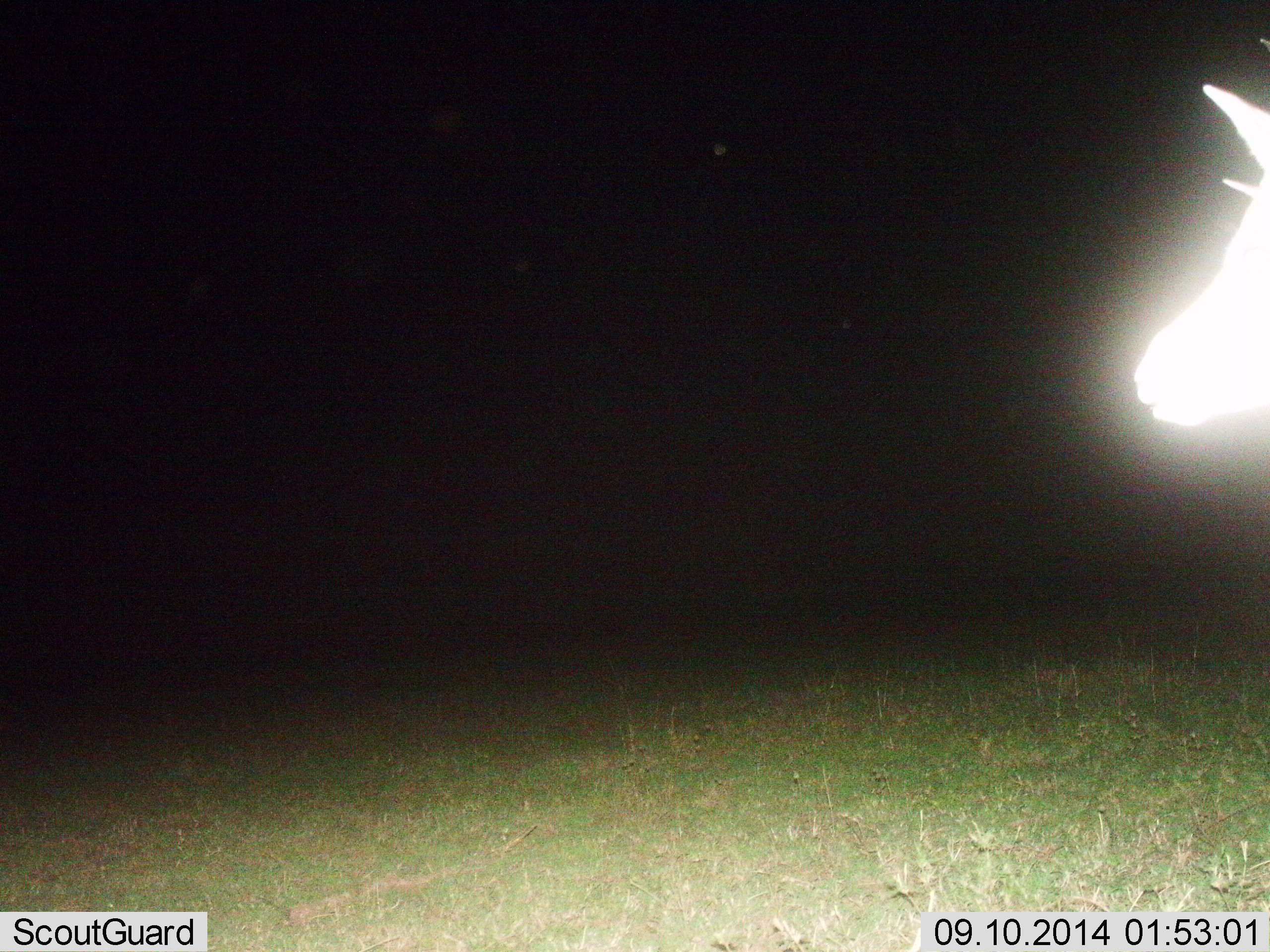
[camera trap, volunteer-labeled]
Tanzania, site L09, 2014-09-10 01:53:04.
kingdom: Animalia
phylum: Chordata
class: Mammalia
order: Artiodactyla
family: Bovidae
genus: Nanger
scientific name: Nanger granti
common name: grant's gazelle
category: gazellegrants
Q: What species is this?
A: Gazellegrants (grant's gazelle) (Nanger granti).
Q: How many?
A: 1.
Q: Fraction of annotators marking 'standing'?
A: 100%.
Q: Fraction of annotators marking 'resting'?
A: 0%.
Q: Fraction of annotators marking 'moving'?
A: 0%.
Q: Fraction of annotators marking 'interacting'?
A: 0%.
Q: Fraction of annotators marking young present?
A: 0%.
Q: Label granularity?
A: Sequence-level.